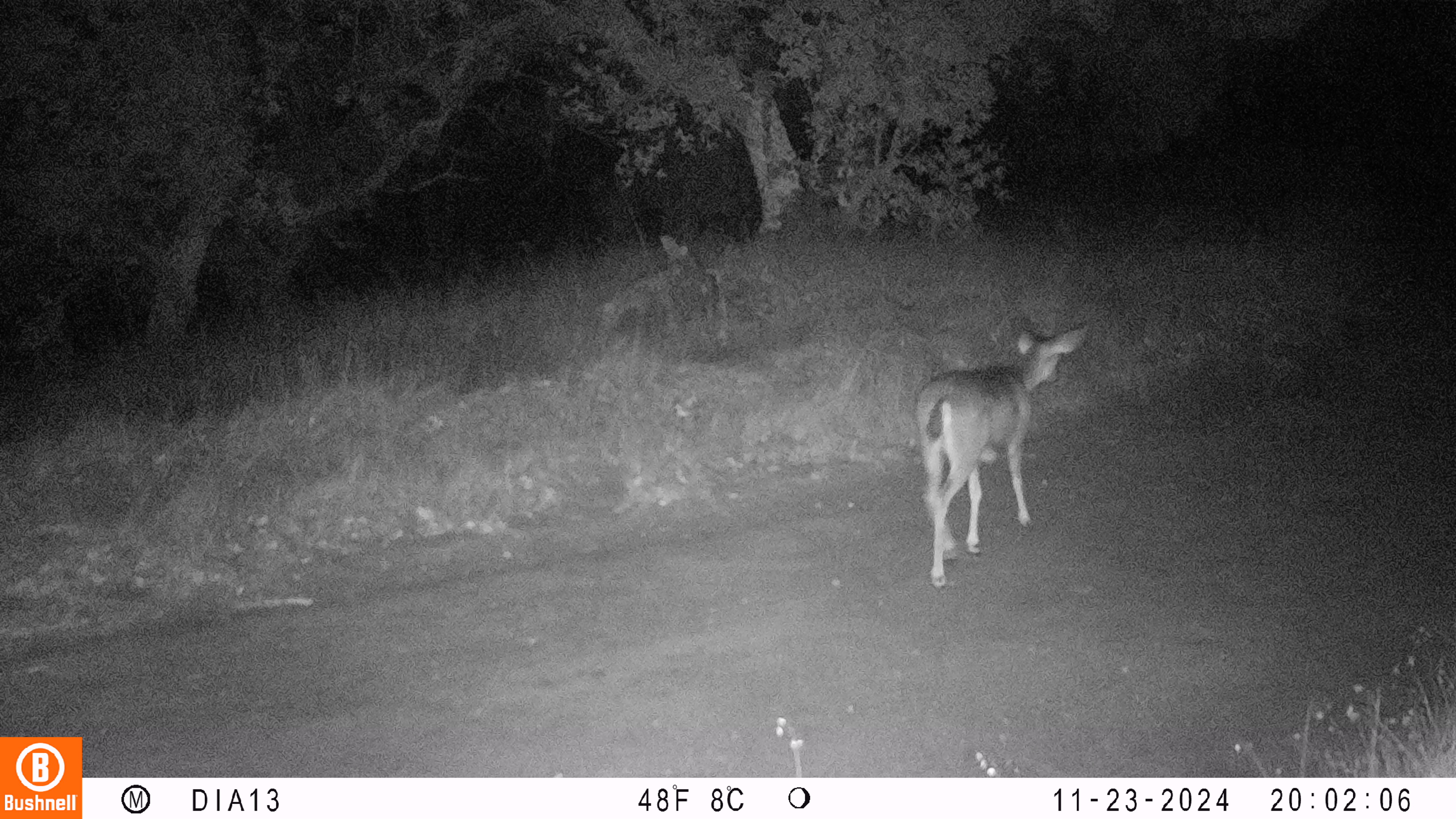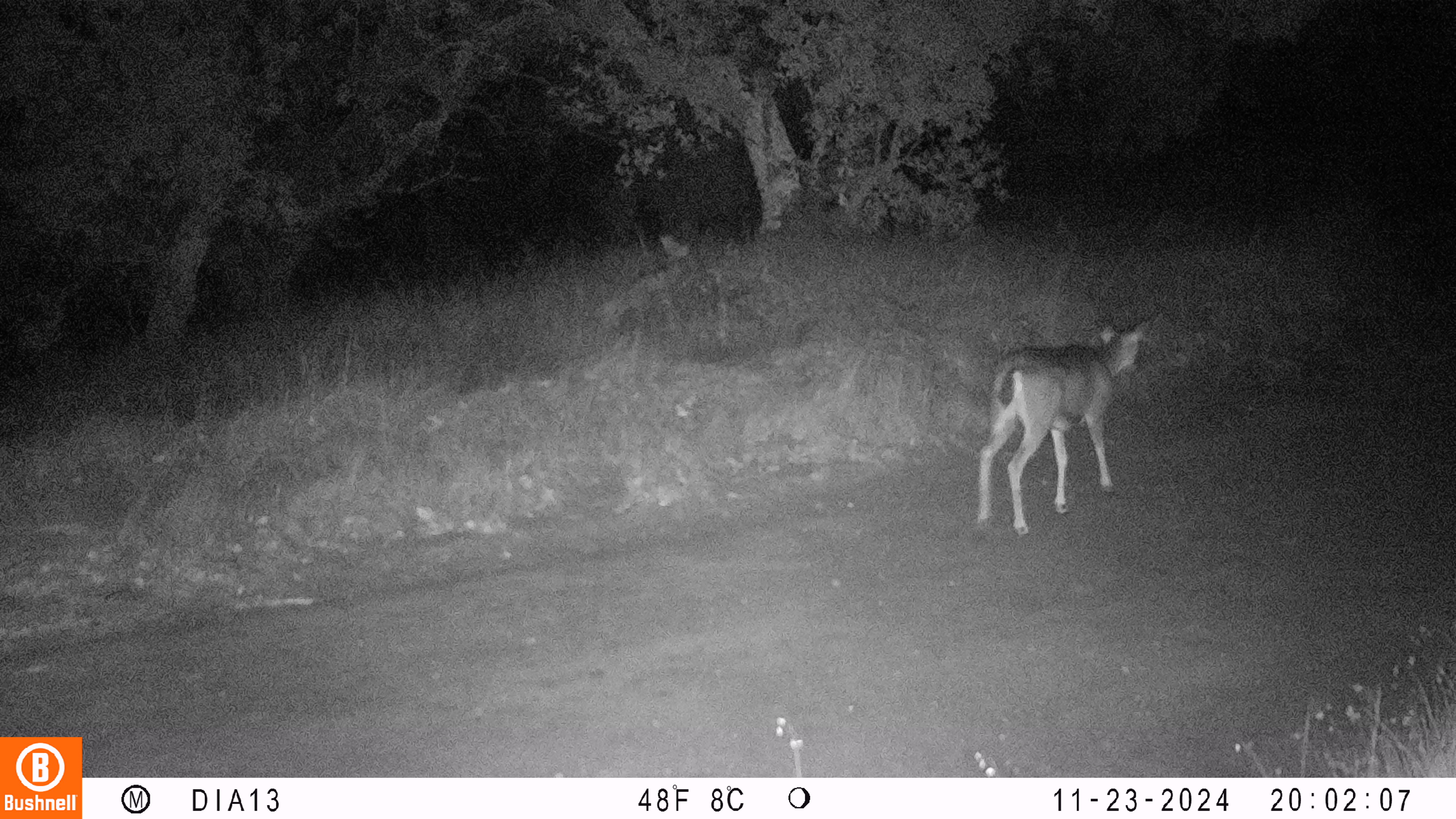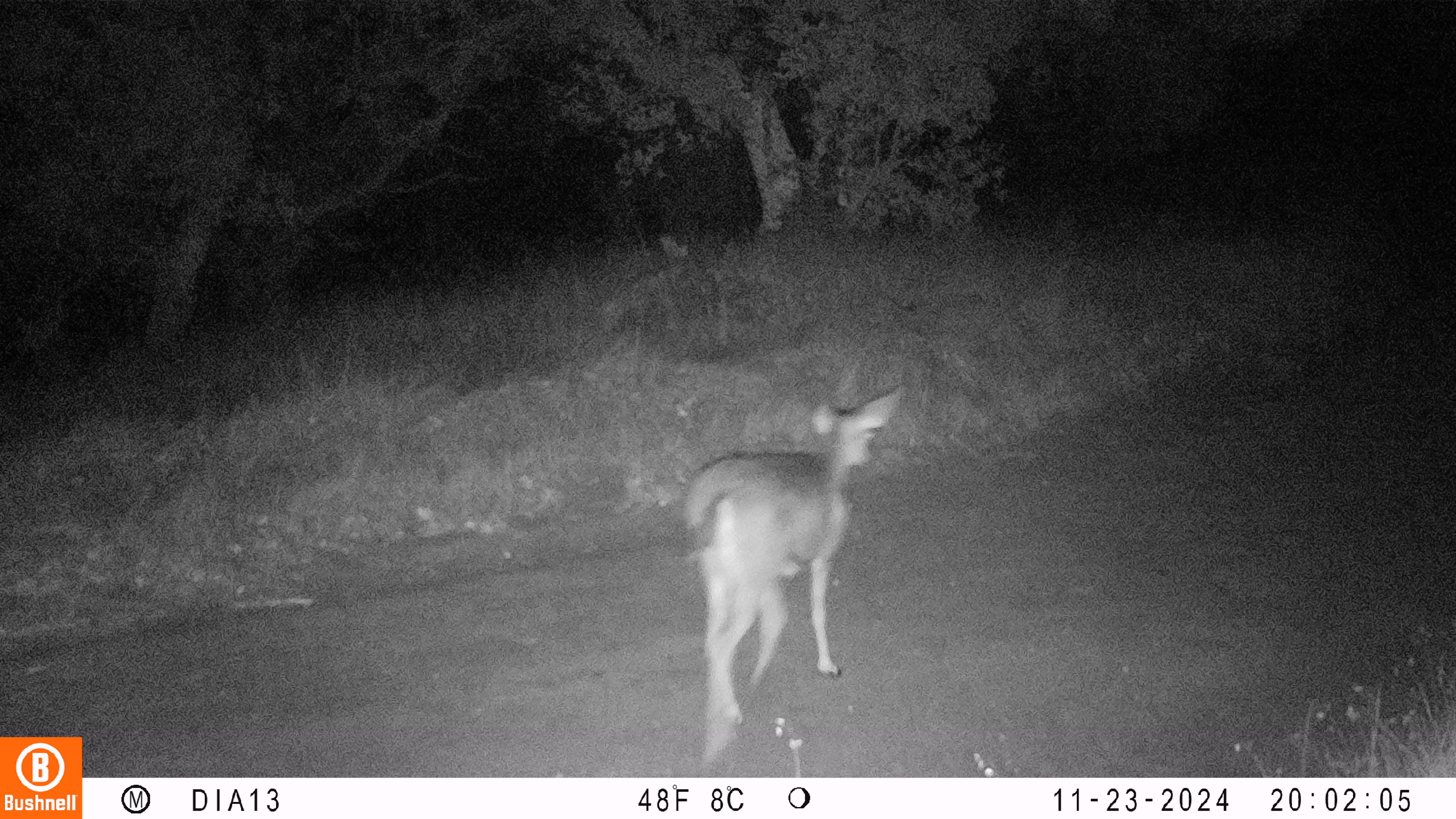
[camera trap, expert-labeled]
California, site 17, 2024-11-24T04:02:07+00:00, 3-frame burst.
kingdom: Animalia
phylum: Chordata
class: Mammalia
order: Artiodactyla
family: Cervidae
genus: Odocoileus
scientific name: Odocoileus hemionus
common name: mule deer